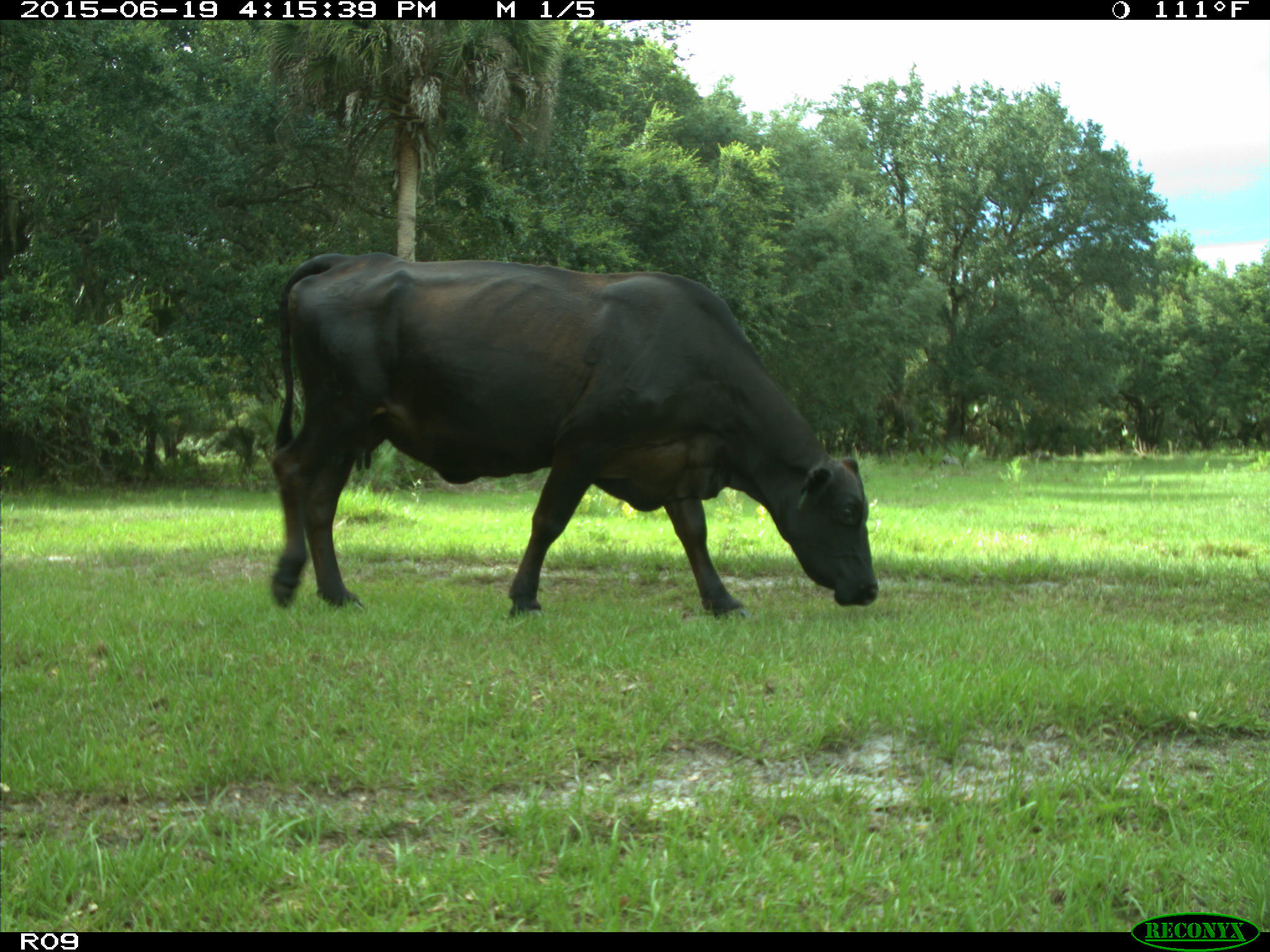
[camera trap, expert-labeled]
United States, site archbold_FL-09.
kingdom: Animalia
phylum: Chordata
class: Mammalia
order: Artiodactyla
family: Bovidae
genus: Bos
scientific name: Bos taurus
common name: domestic cow